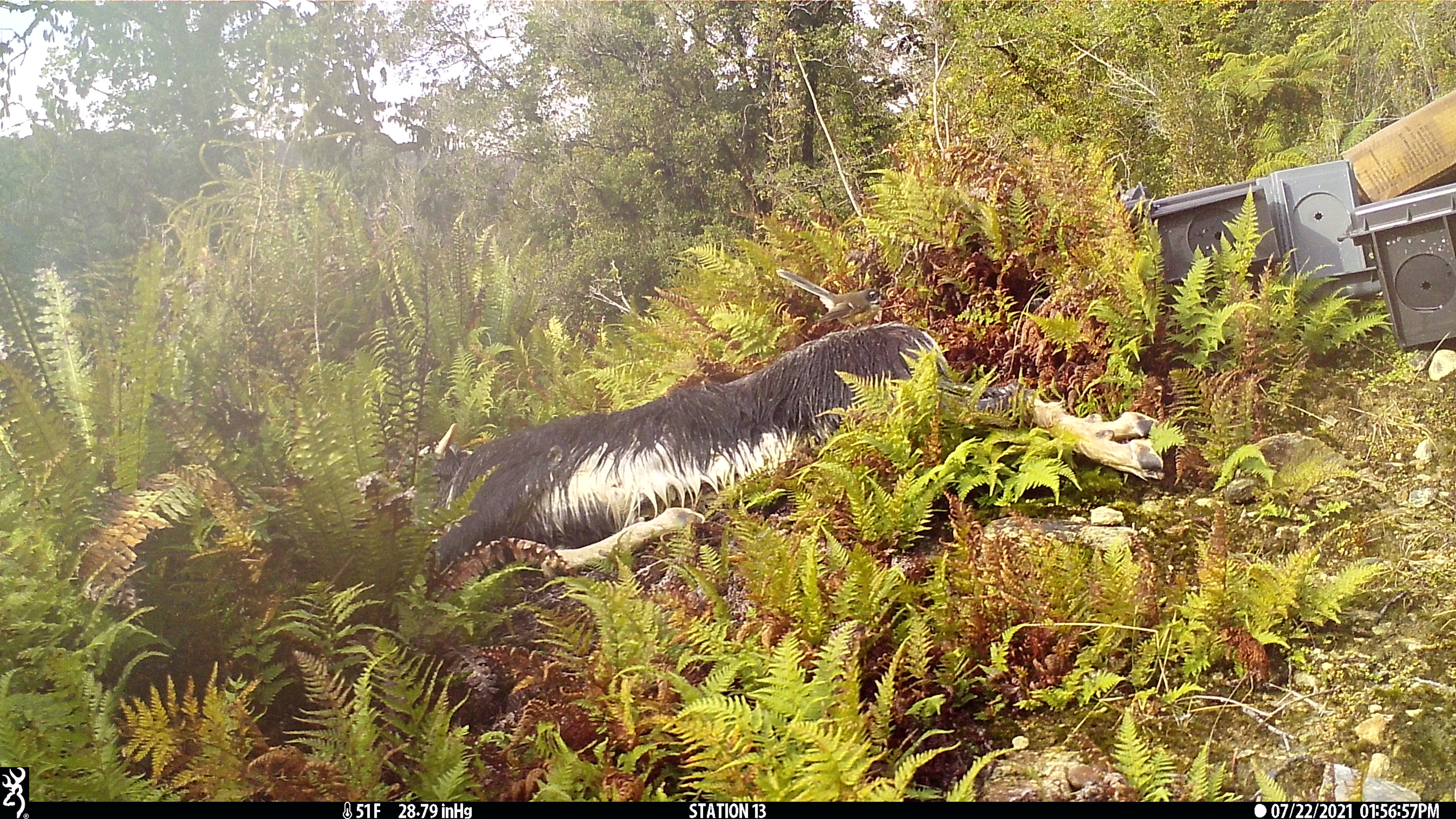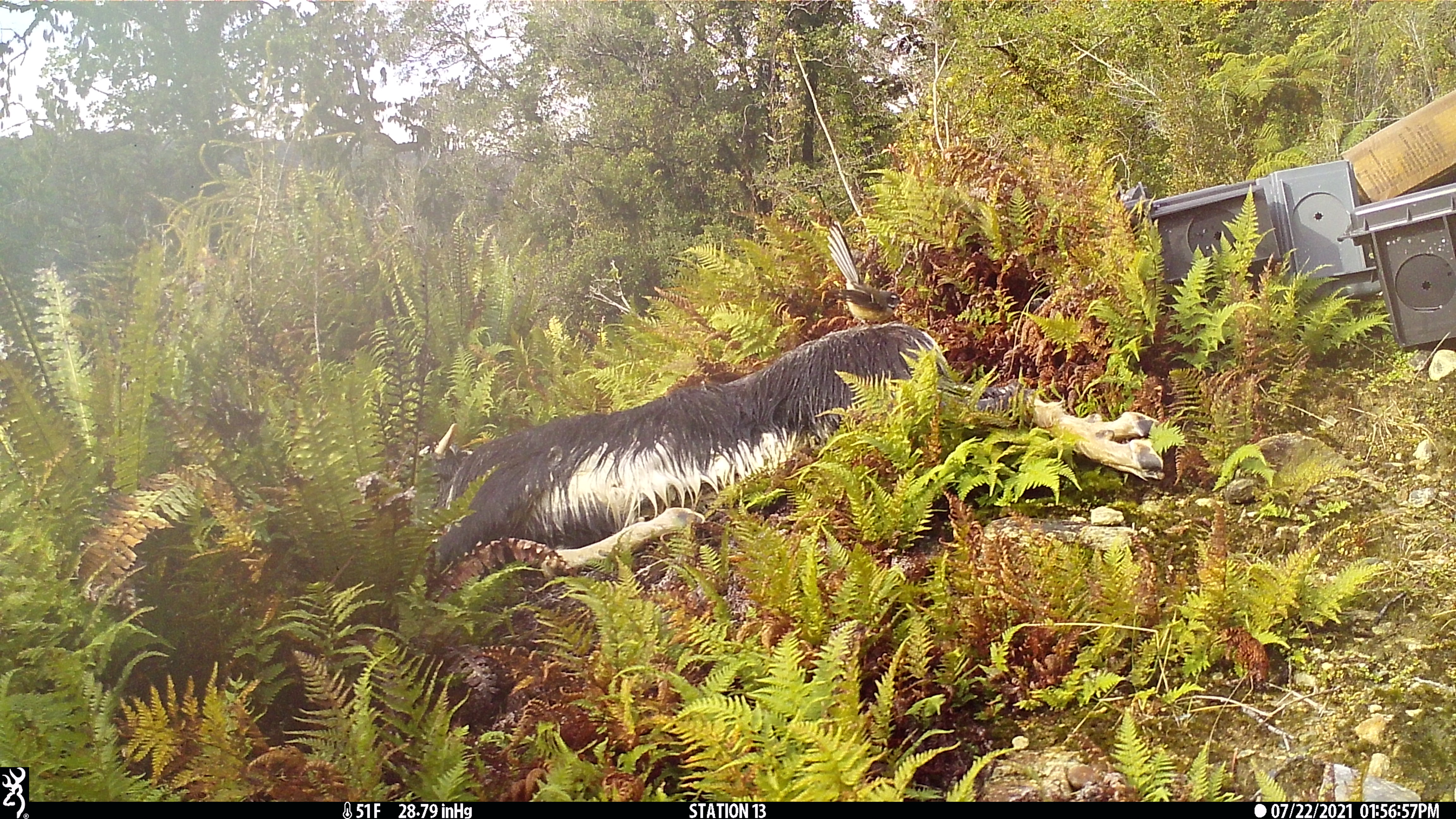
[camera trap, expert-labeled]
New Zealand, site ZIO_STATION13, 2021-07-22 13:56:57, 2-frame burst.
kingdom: Animalia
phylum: Chordata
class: Aves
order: Passeriformes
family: Rhipiduridae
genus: Rhipidura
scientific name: Rhipidura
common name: fantails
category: fantail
Fantail (fantails) (Rhipidura).